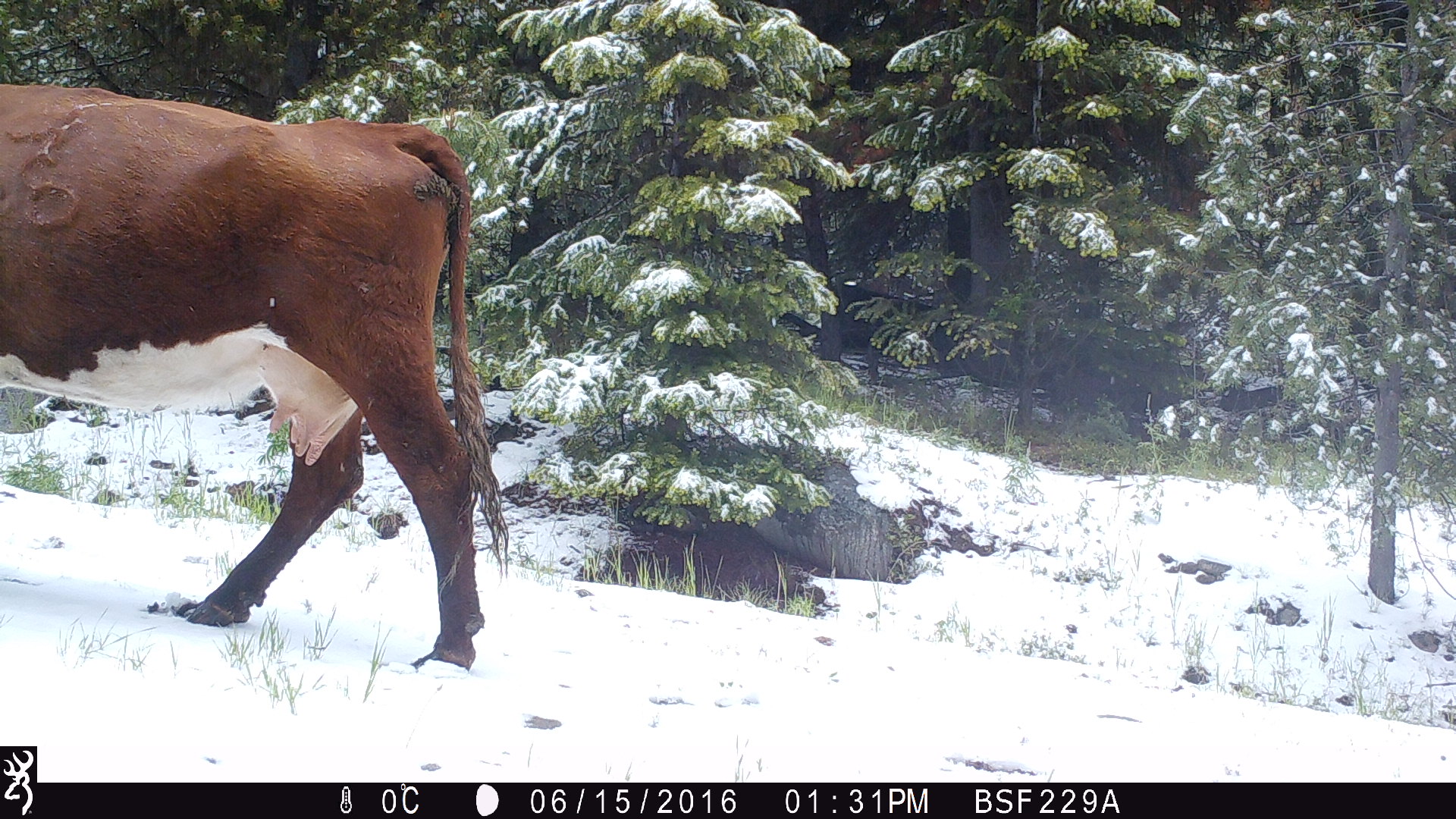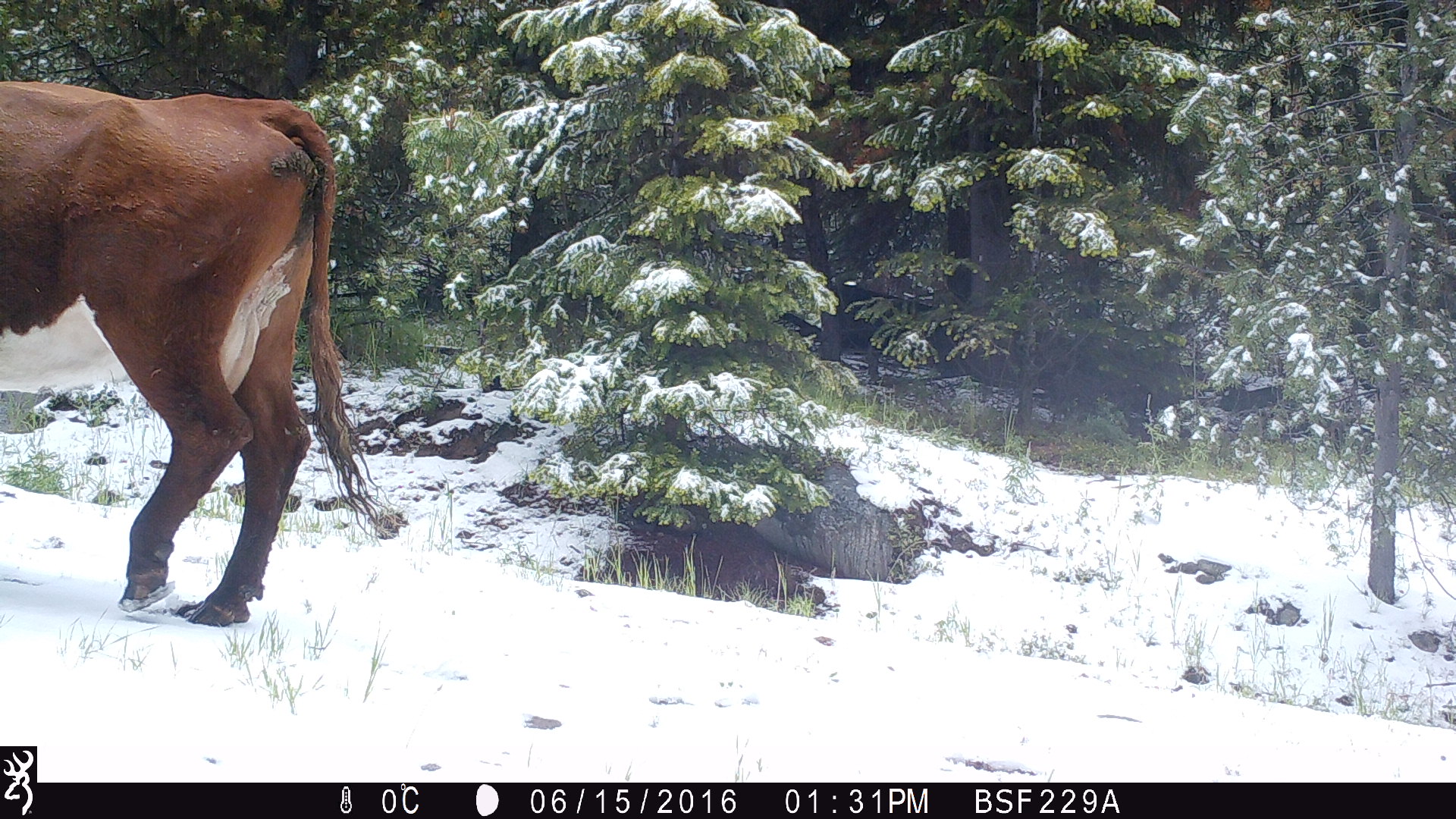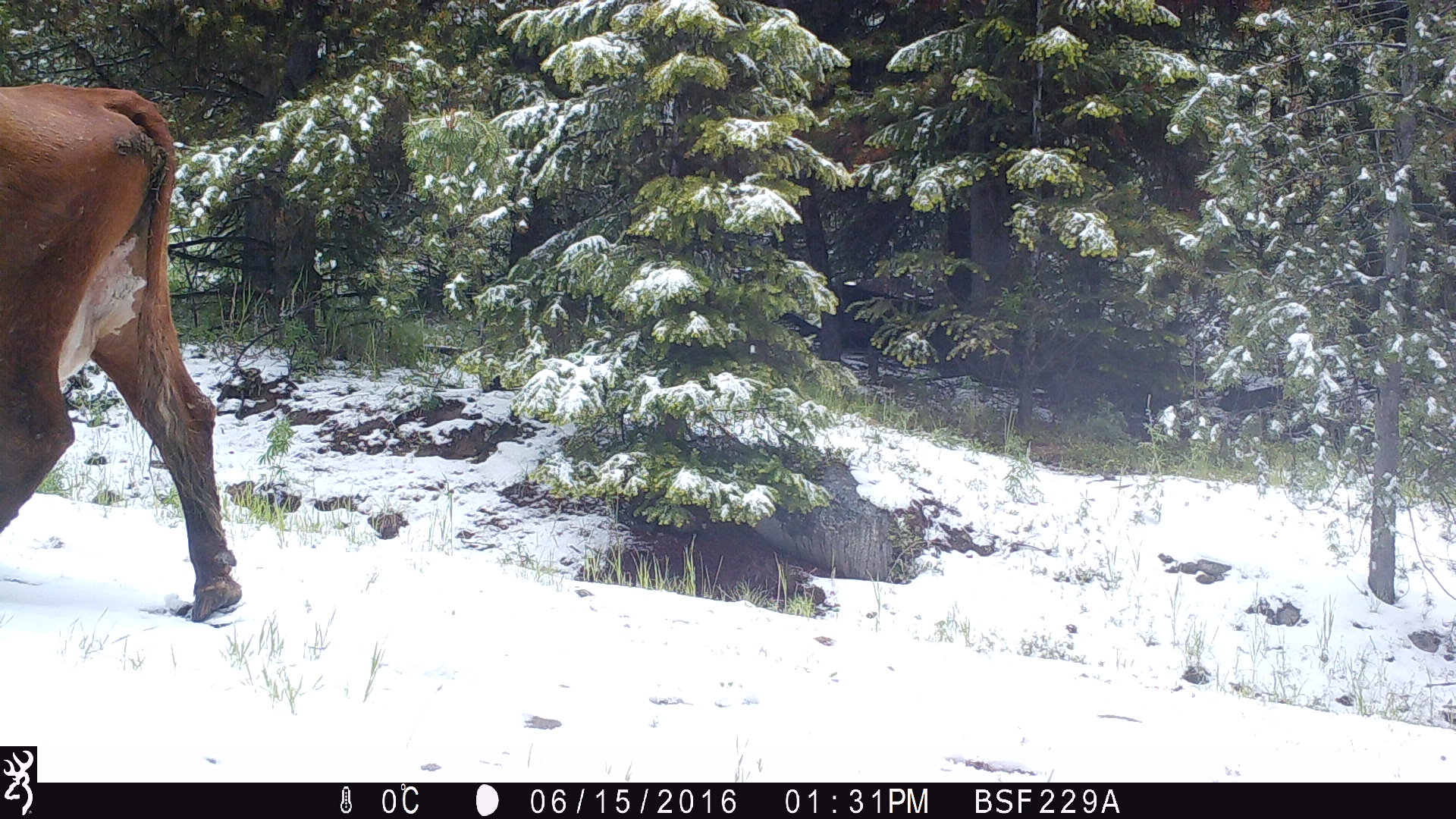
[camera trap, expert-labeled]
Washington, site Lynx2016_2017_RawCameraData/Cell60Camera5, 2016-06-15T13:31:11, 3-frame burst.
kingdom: Animalia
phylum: Chordata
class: Mammalia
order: Artiodactyla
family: Bovidae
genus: Bos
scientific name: Bos taurus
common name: domestic cattle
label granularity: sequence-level